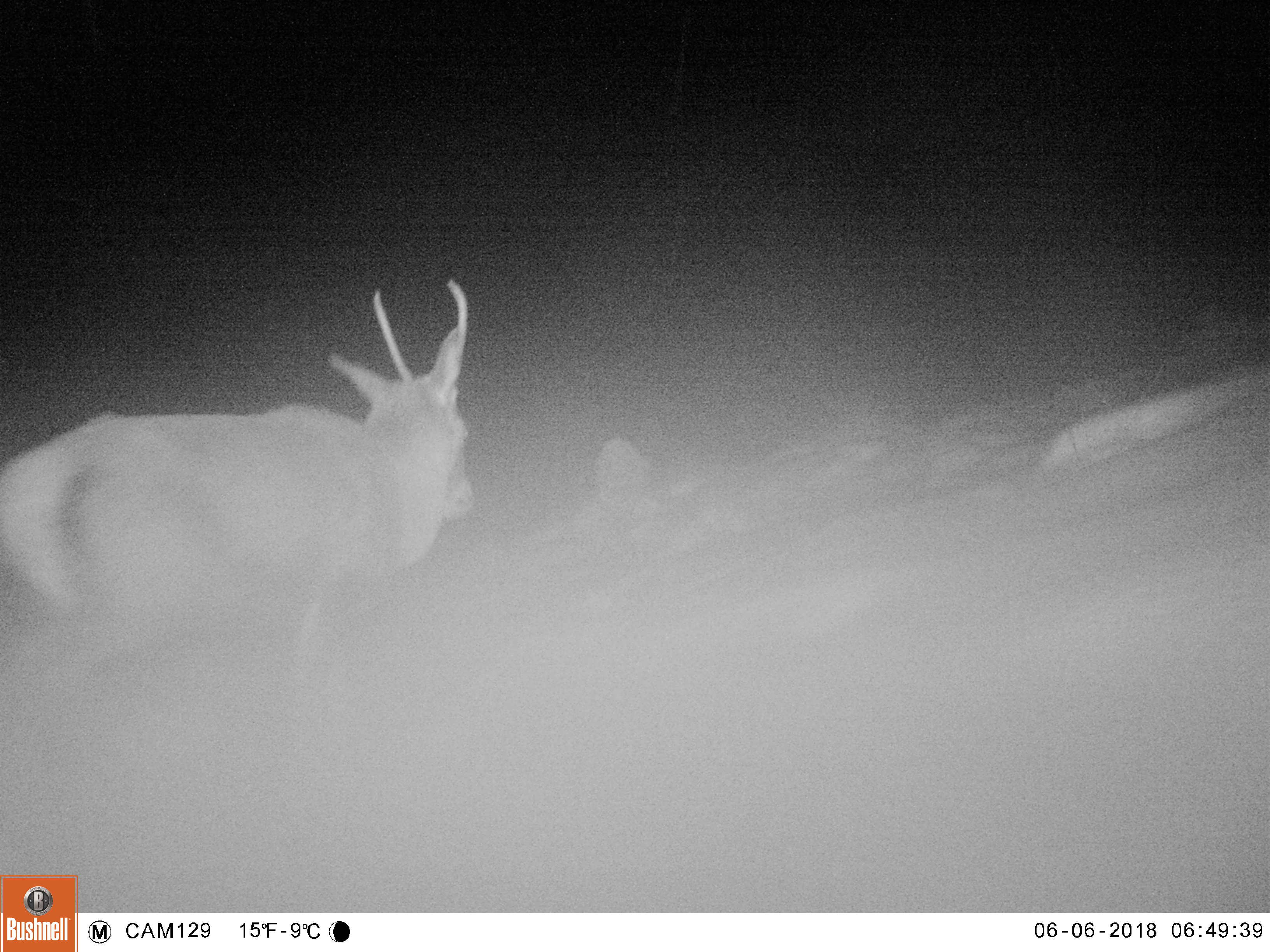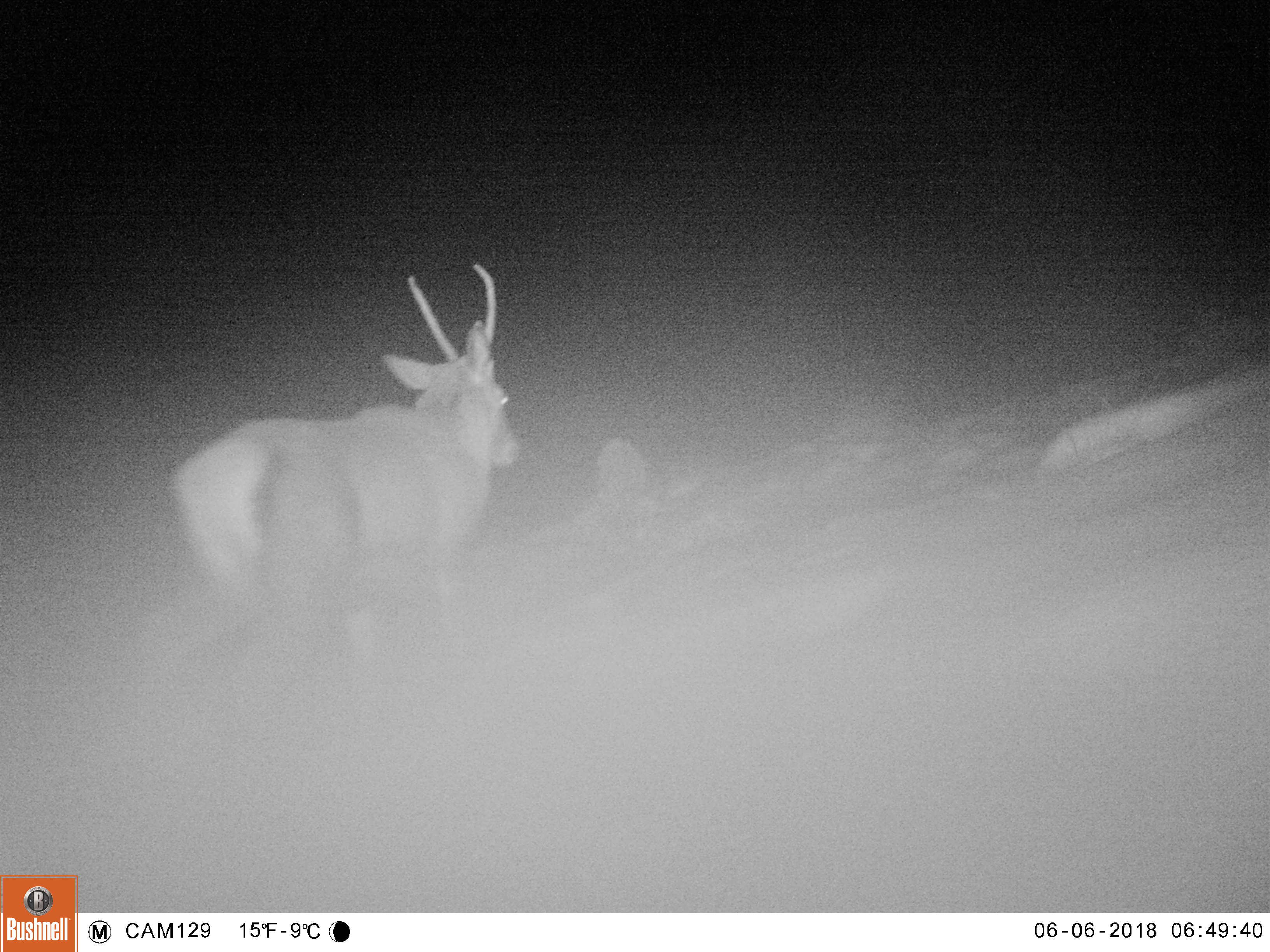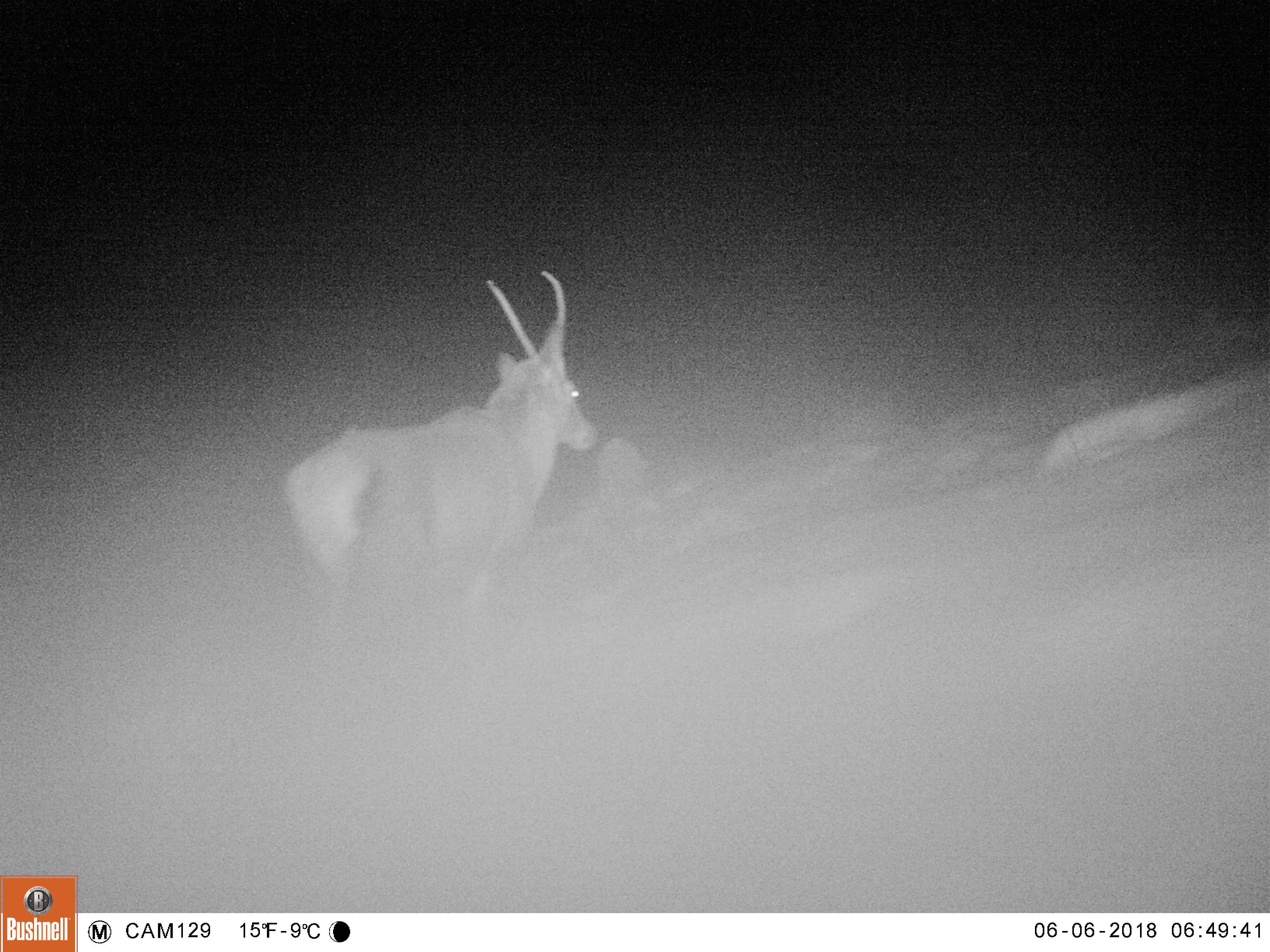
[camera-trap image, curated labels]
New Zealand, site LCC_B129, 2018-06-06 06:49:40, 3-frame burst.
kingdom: Animalia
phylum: Chordata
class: Mammalia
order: Artiodactyla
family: Cervidae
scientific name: Cervidae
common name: deer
Deer (Cervidae).